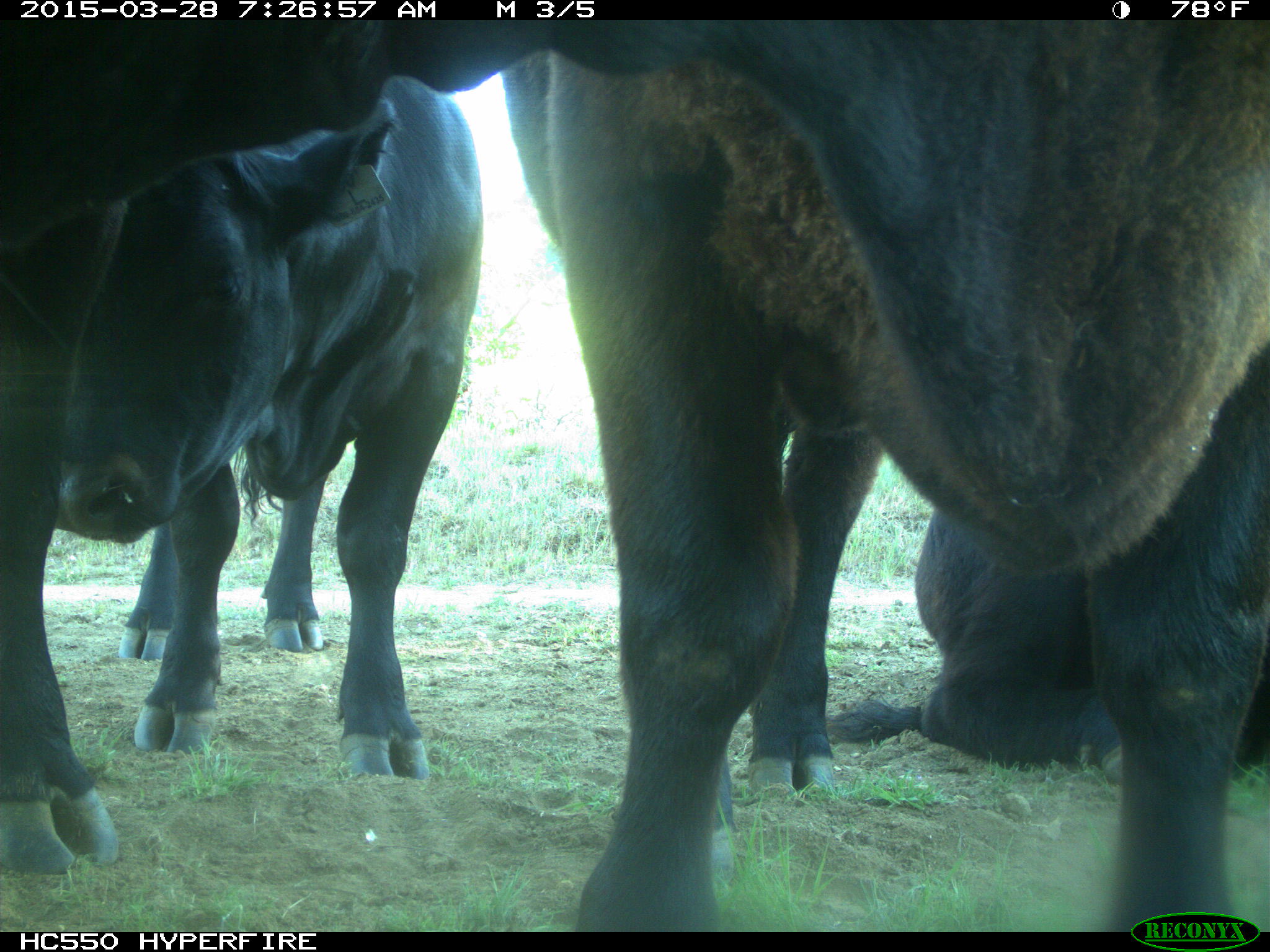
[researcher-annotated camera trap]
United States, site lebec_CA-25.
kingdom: Animalia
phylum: Chordata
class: Mammalia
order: Artiodactyla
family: Bovidae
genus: Bos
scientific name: Bos taurus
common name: domestic cow